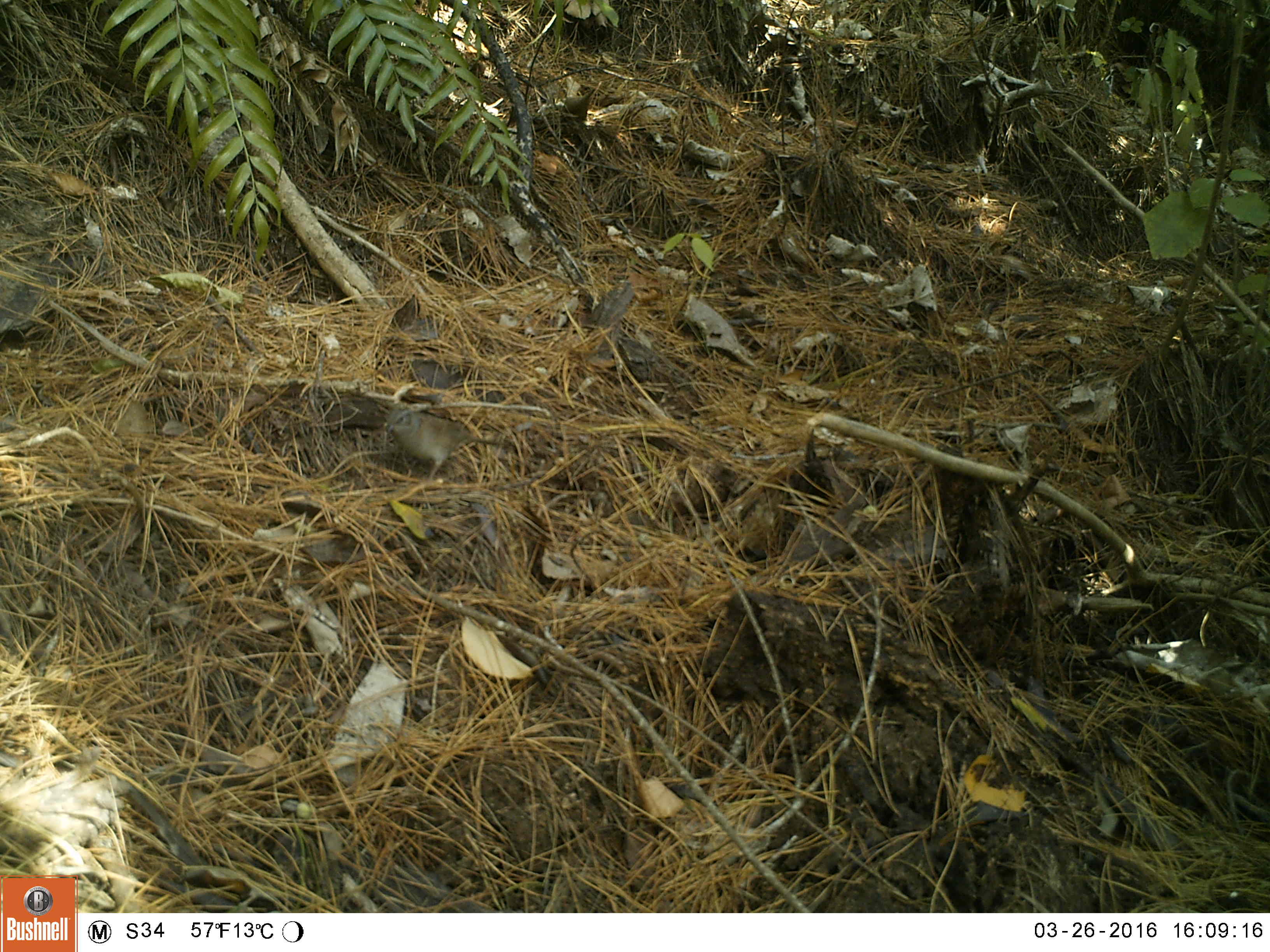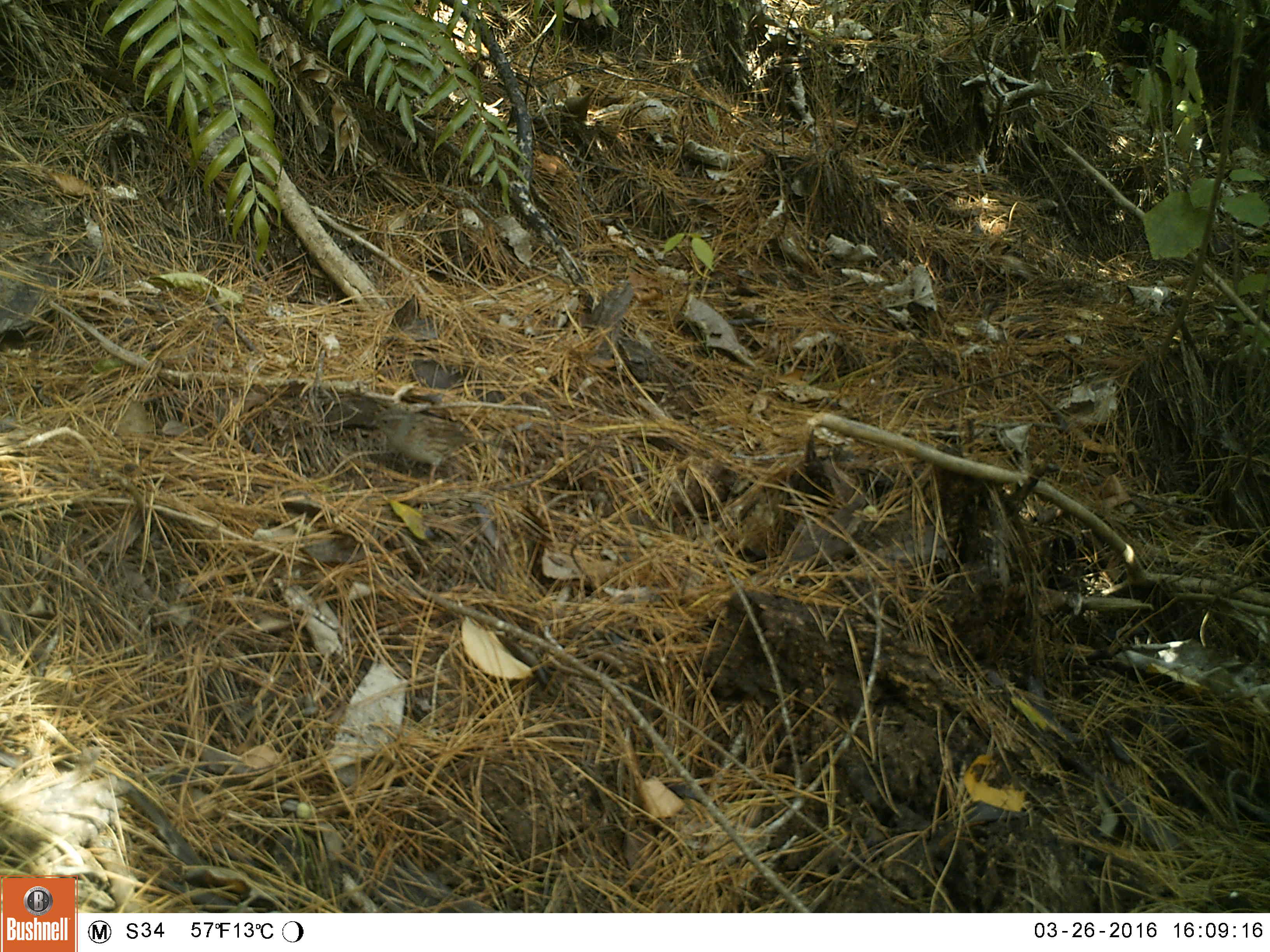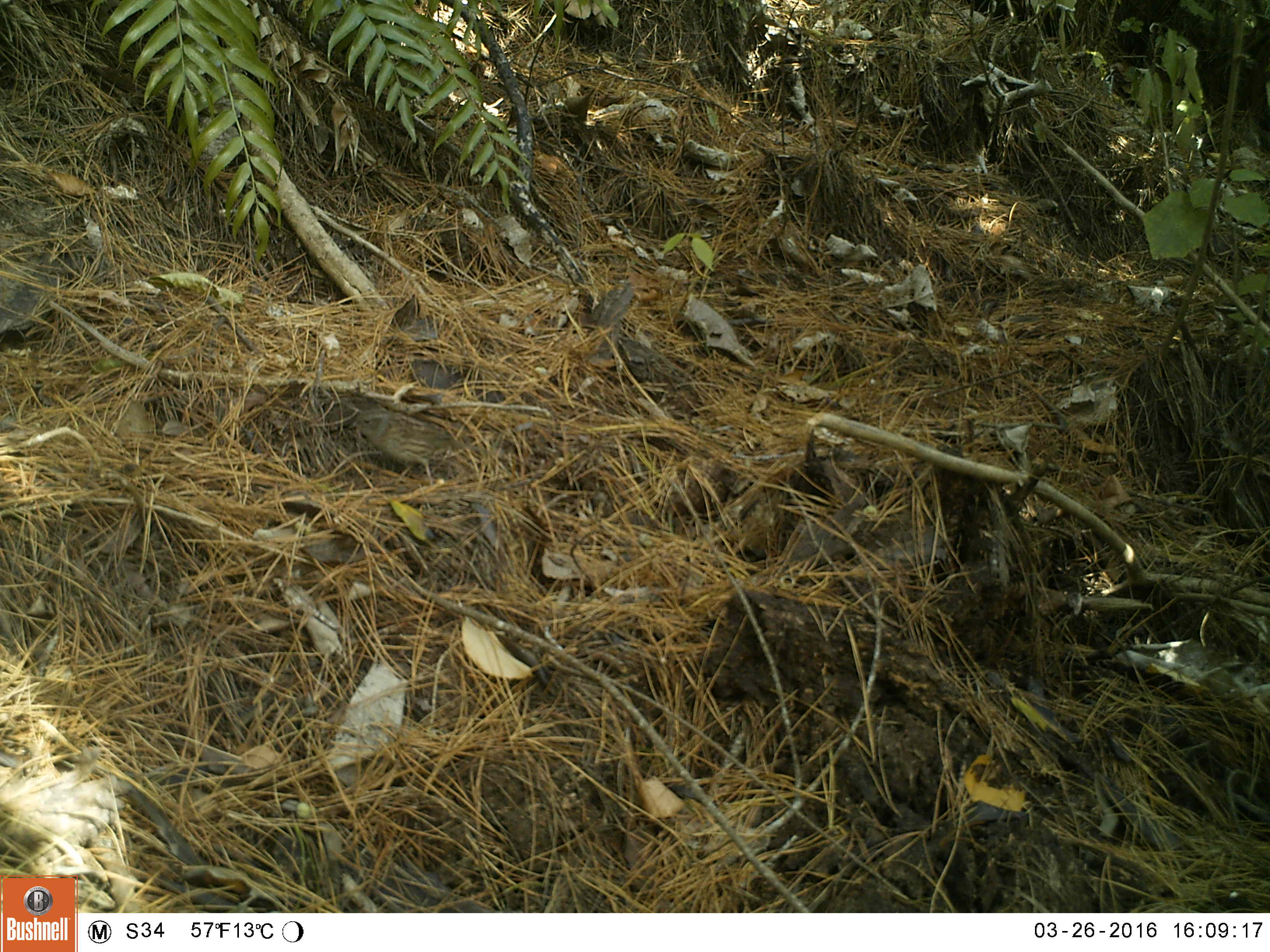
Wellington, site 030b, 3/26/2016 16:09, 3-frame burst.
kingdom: Animalia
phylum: Chordata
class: Aves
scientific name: Aves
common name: bird